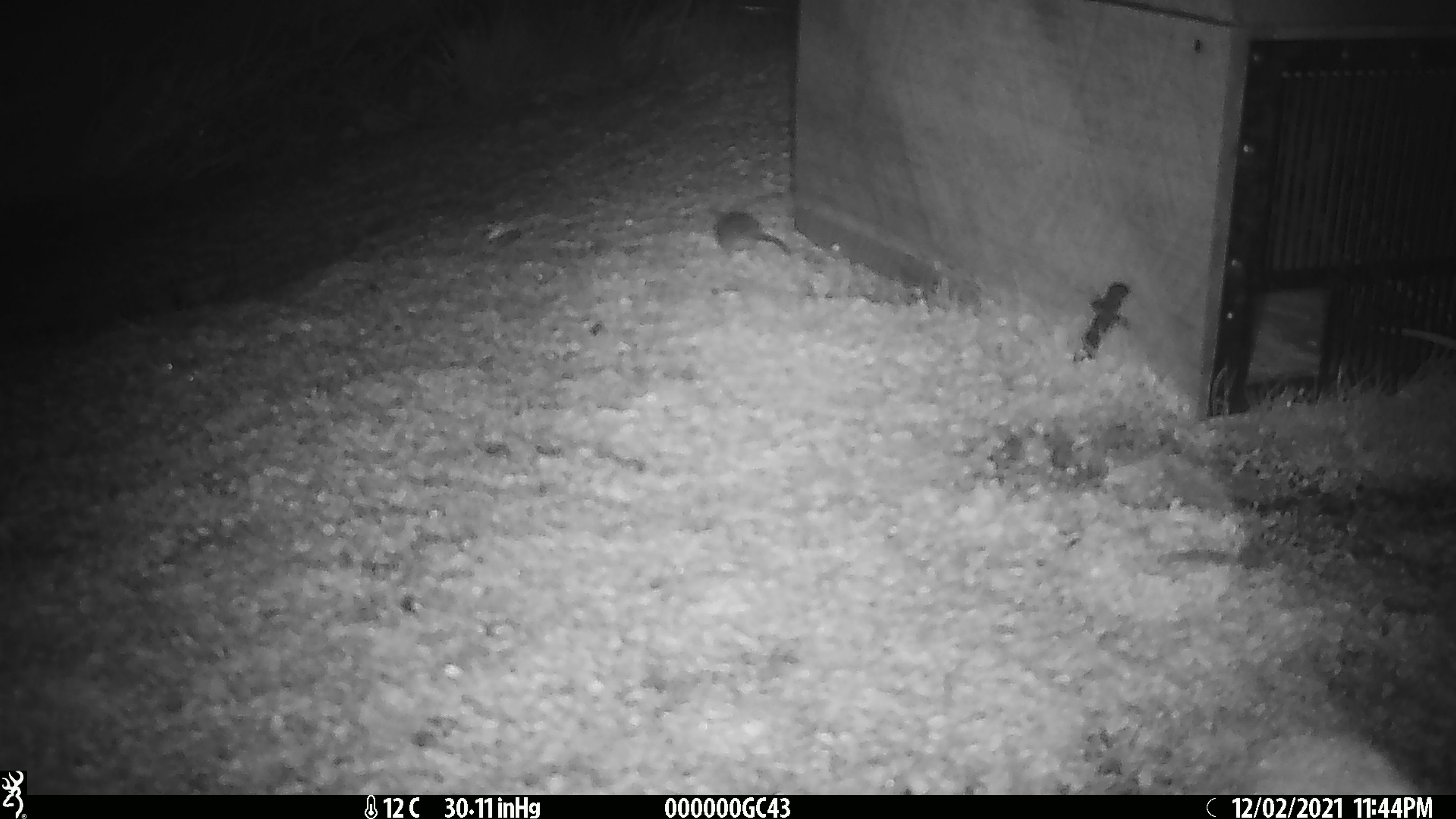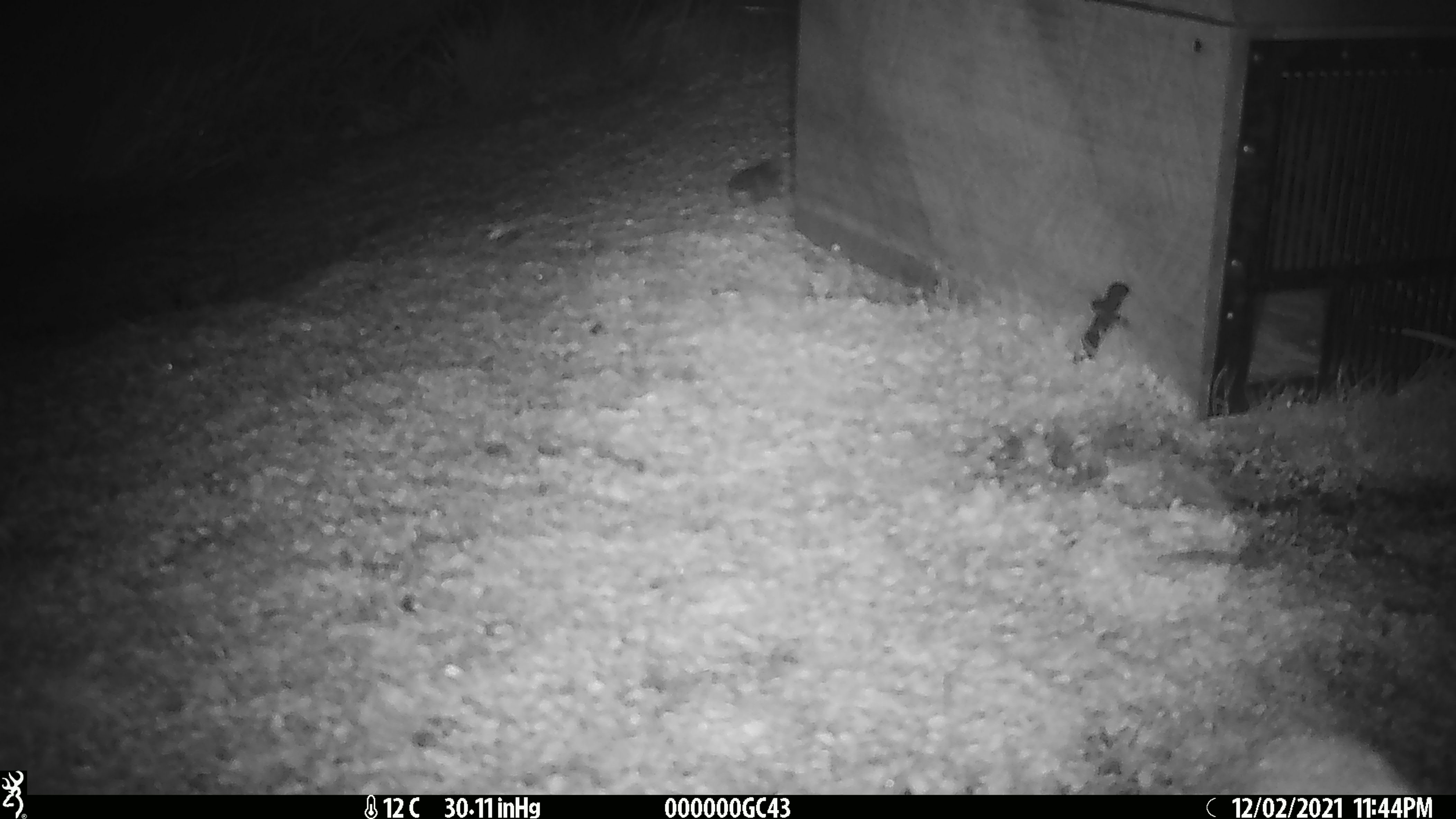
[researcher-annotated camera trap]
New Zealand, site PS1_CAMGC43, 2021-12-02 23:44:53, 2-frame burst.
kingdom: Animalia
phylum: Chordata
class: Mammalia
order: Rodentia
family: Muridae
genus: Mus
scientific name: Mus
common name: mouse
Mouse (Mus).